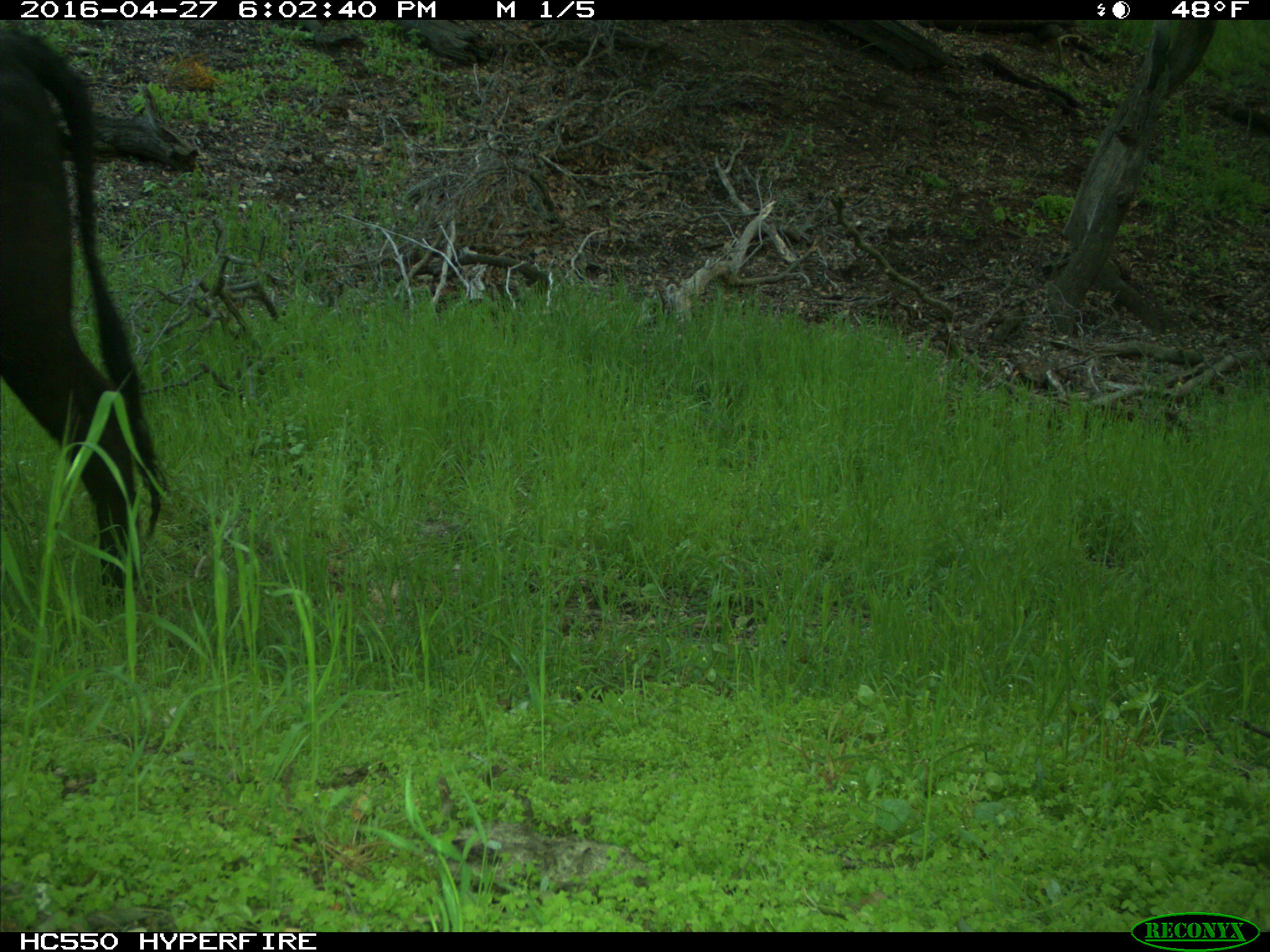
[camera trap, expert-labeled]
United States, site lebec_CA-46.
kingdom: Animalia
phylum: Chordata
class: Mammalia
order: Artiodactyla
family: Bovidae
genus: Bos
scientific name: Bos taurus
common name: domestic cow